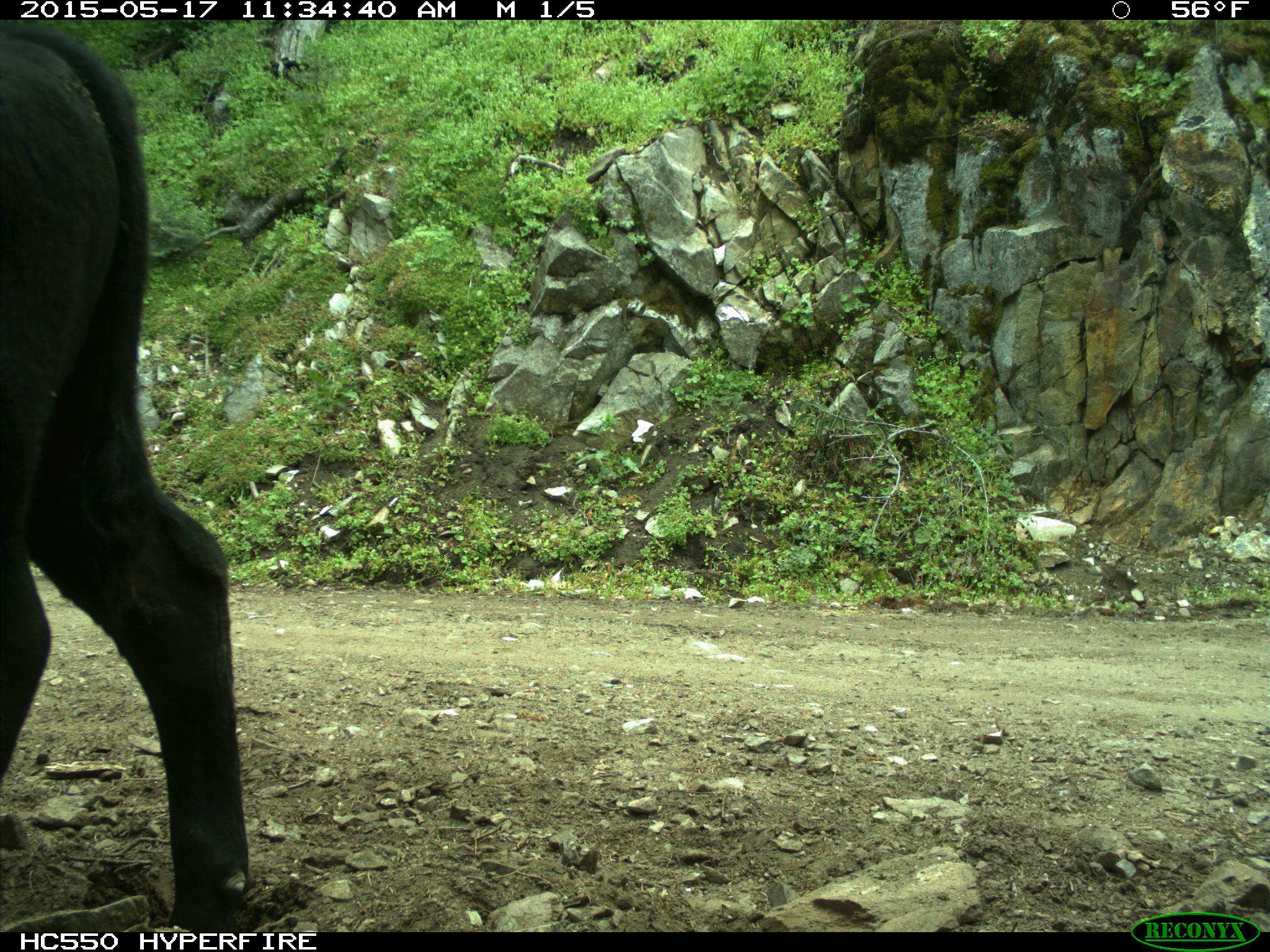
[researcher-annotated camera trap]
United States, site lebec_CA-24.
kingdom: Animalia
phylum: Chordata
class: Mammalia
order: Artiodactyla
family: Bovidae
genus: Bos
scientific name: Bos taurus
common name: domestic cow